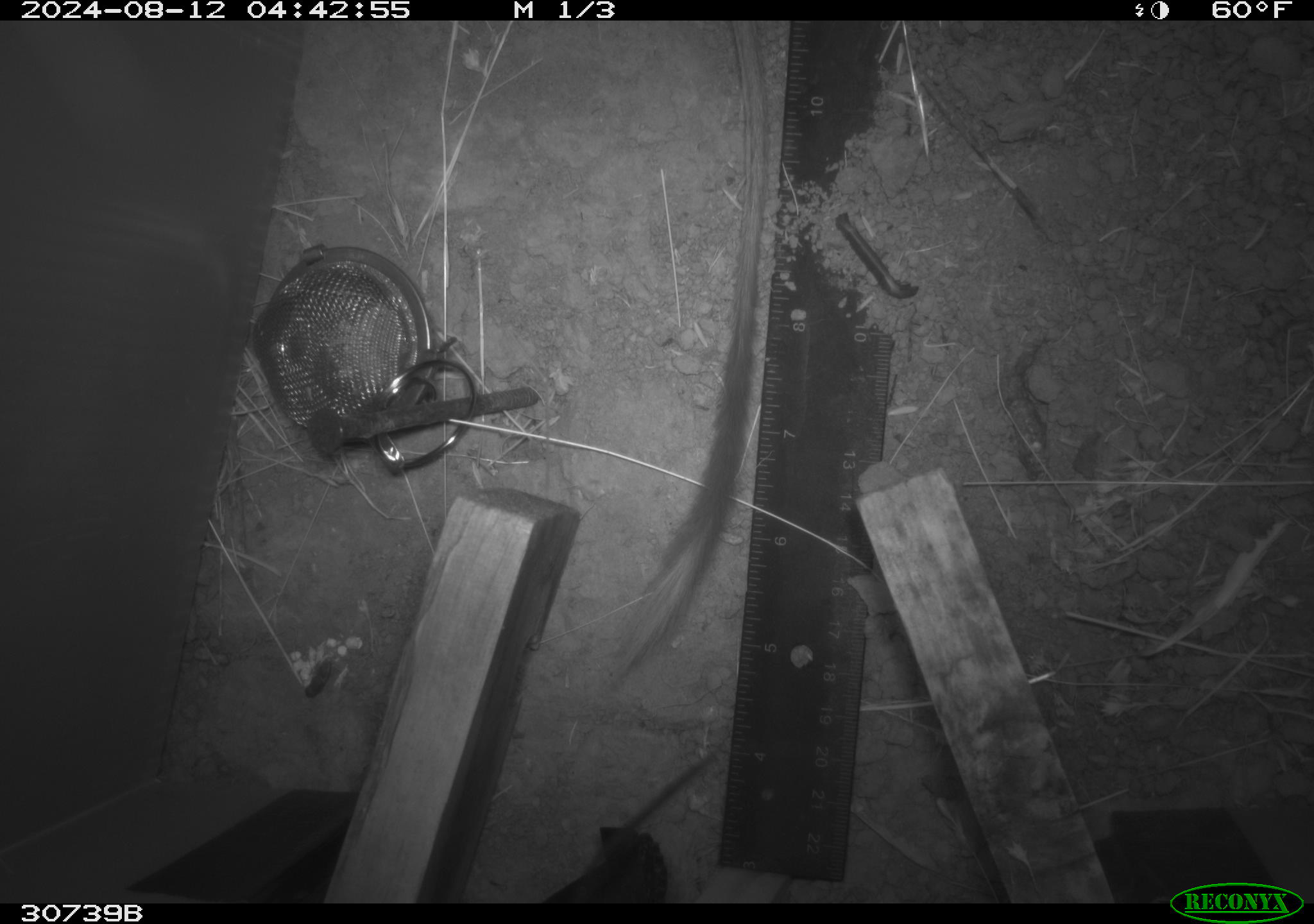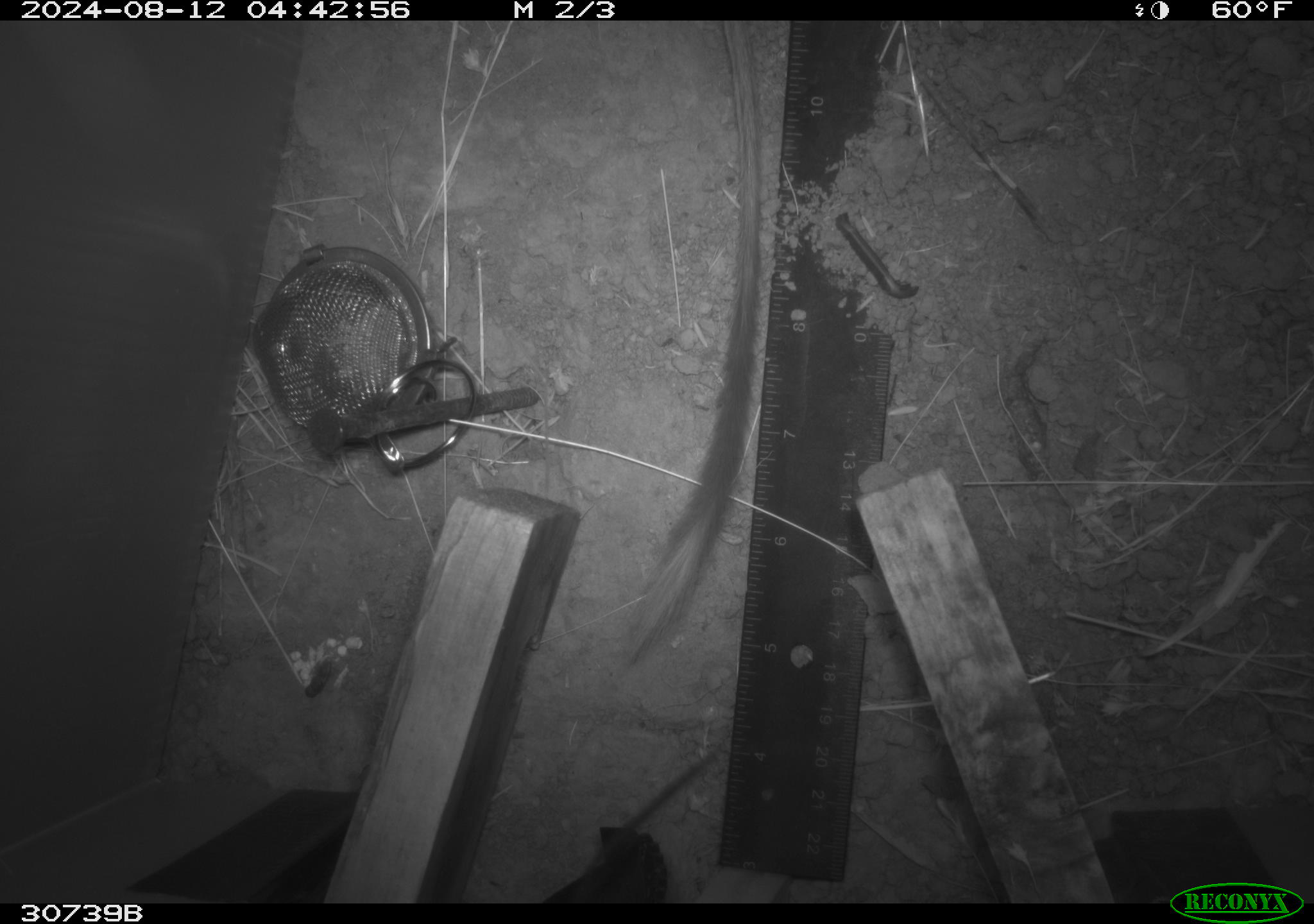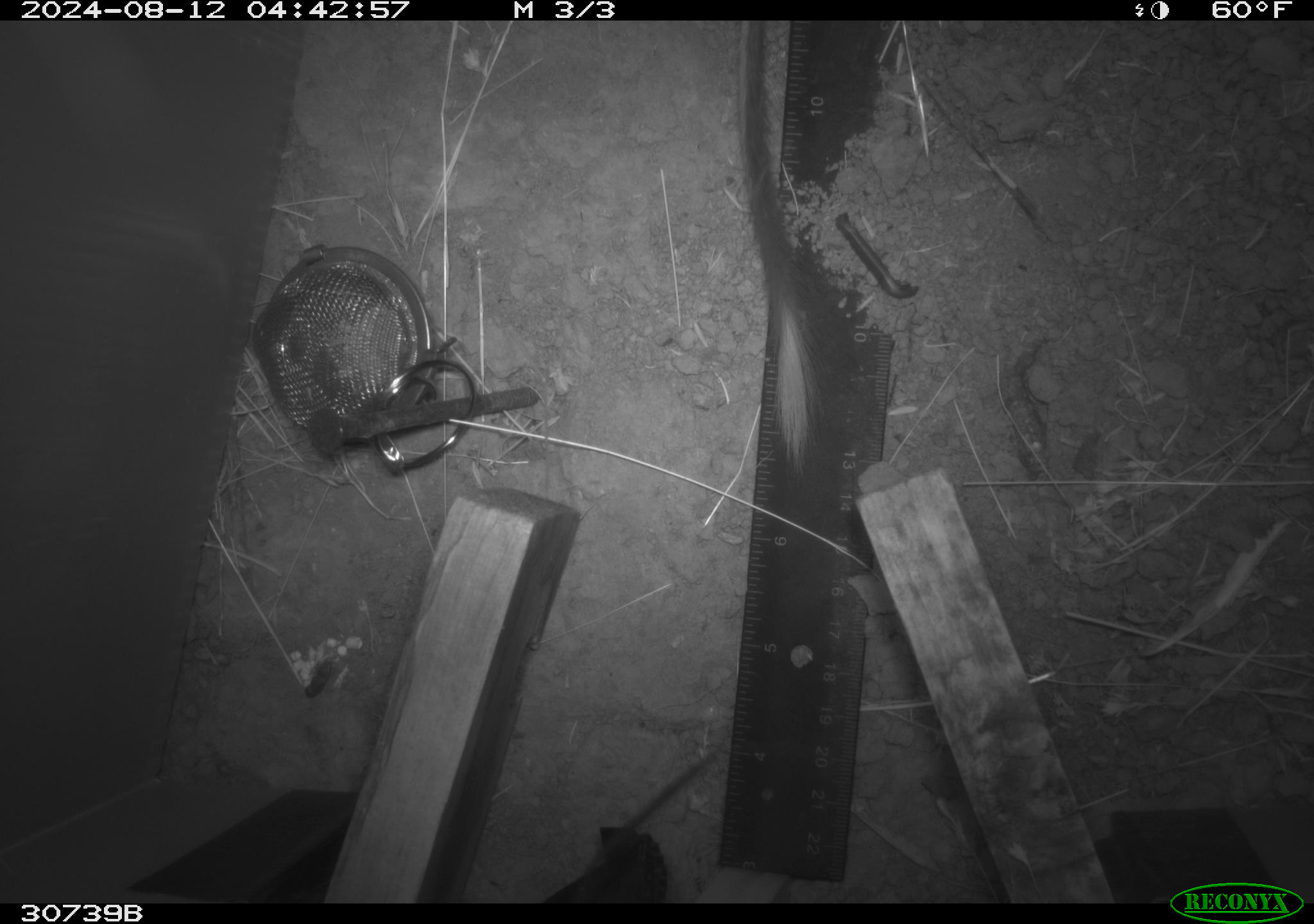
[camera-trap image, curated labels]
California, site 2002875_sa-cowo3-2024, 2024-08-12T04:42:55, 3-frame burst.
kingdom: Animalia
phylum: Chordata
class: Mammalia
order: Rodentia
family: Heteromyidae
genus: Dipodomys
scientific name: Dipodomys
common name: kangaroo rats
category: dipodomys species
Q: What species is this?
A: Dipodomys species (kangaroo rats) (Dipodomys).